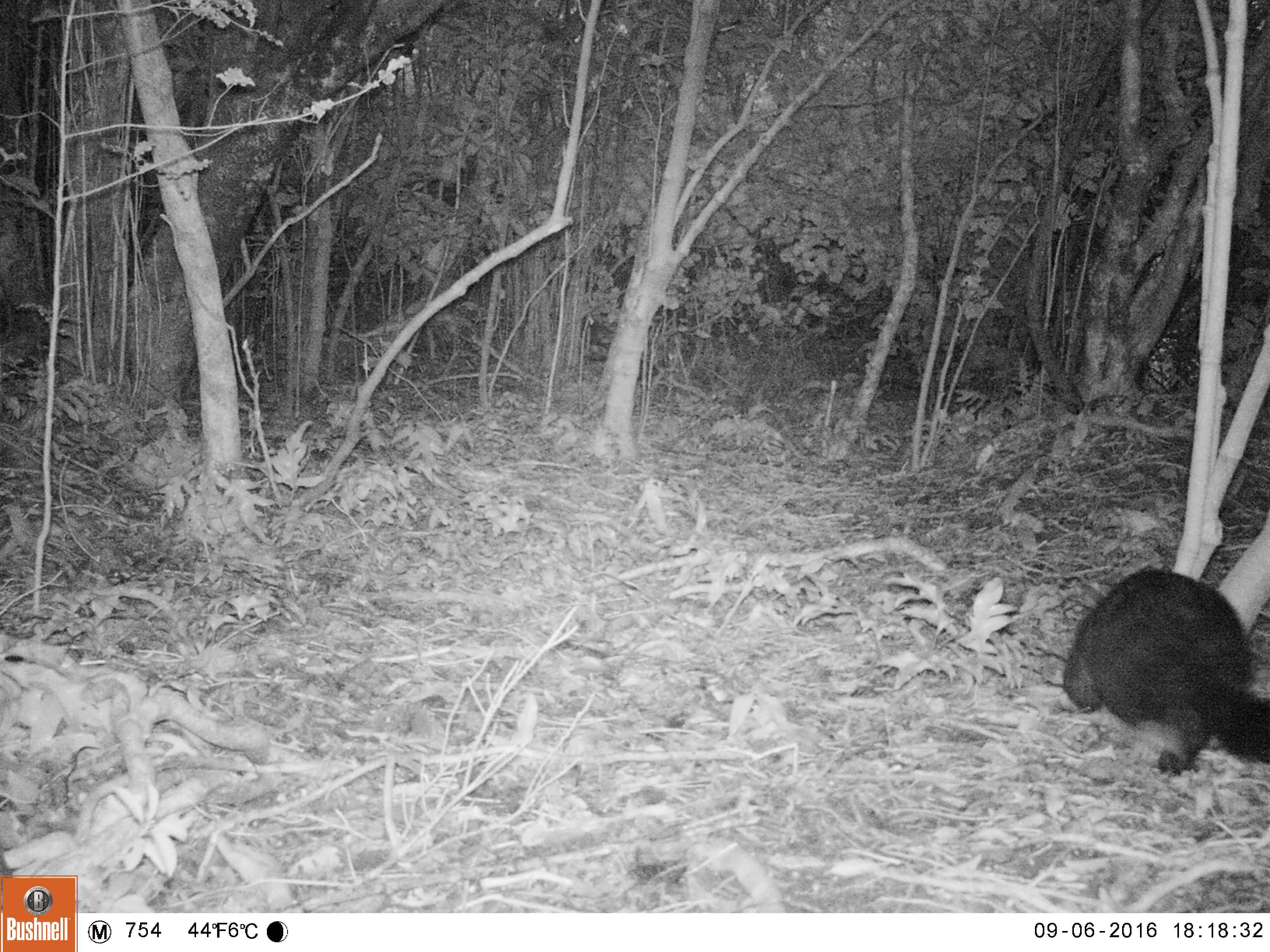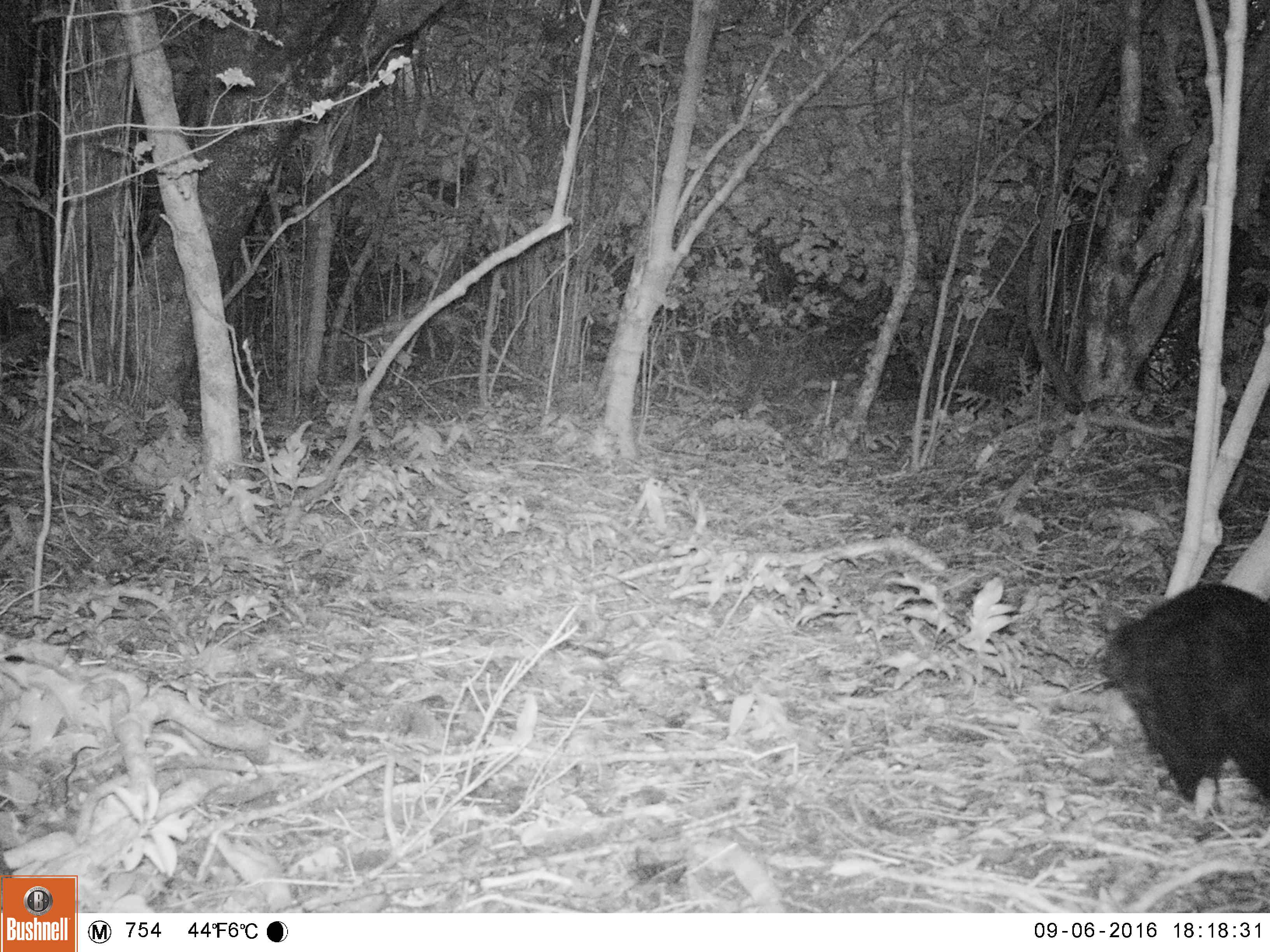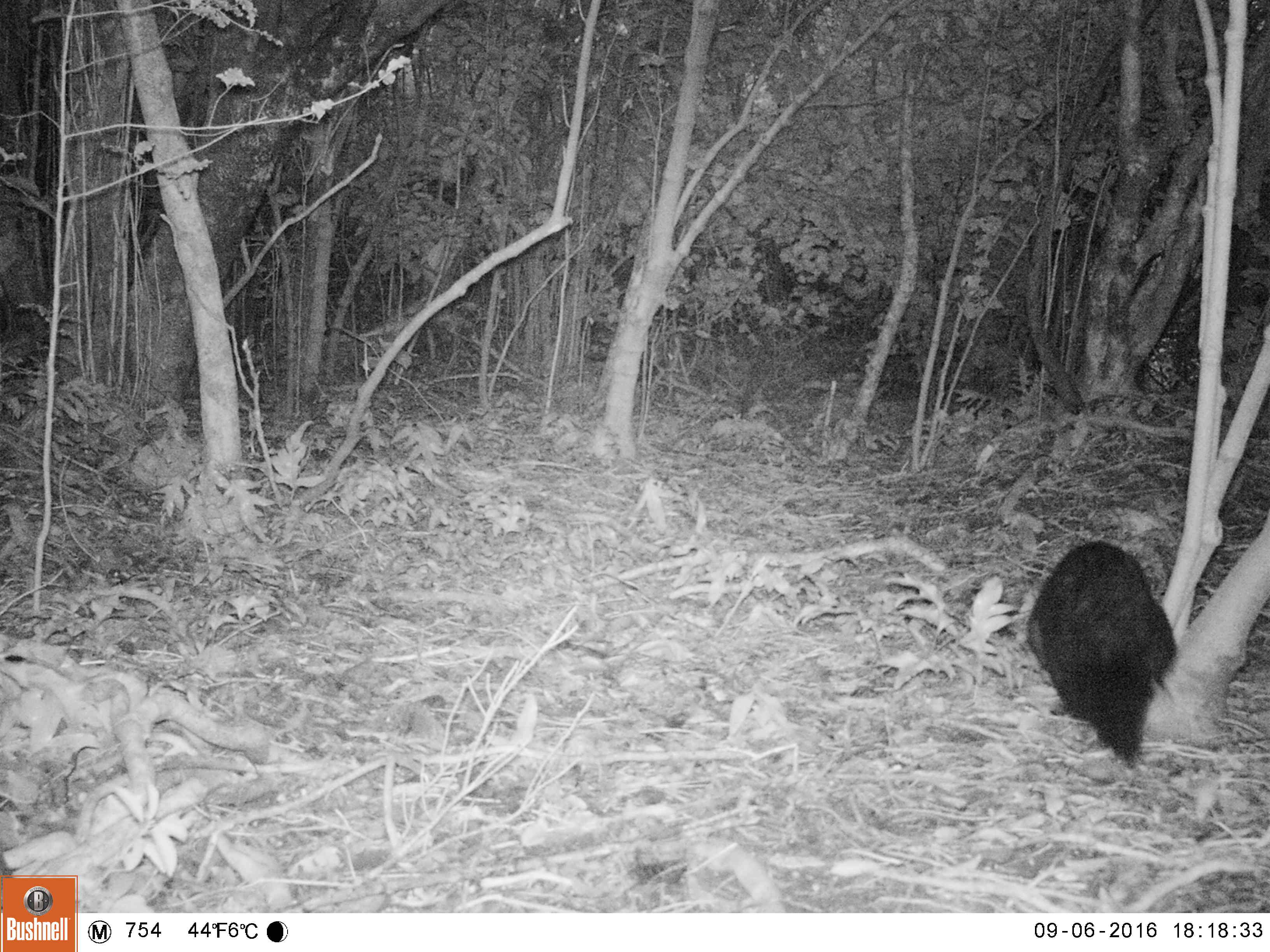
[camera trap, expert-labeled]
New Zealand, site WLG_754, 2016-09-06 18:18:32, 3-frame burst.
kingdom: Animalia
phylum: Chordata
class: Mammalia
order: Diprotodontia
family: Phalangeridae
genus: Trichosurus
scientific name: Trichosurus vulpecula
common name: common brushtail possum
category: possum